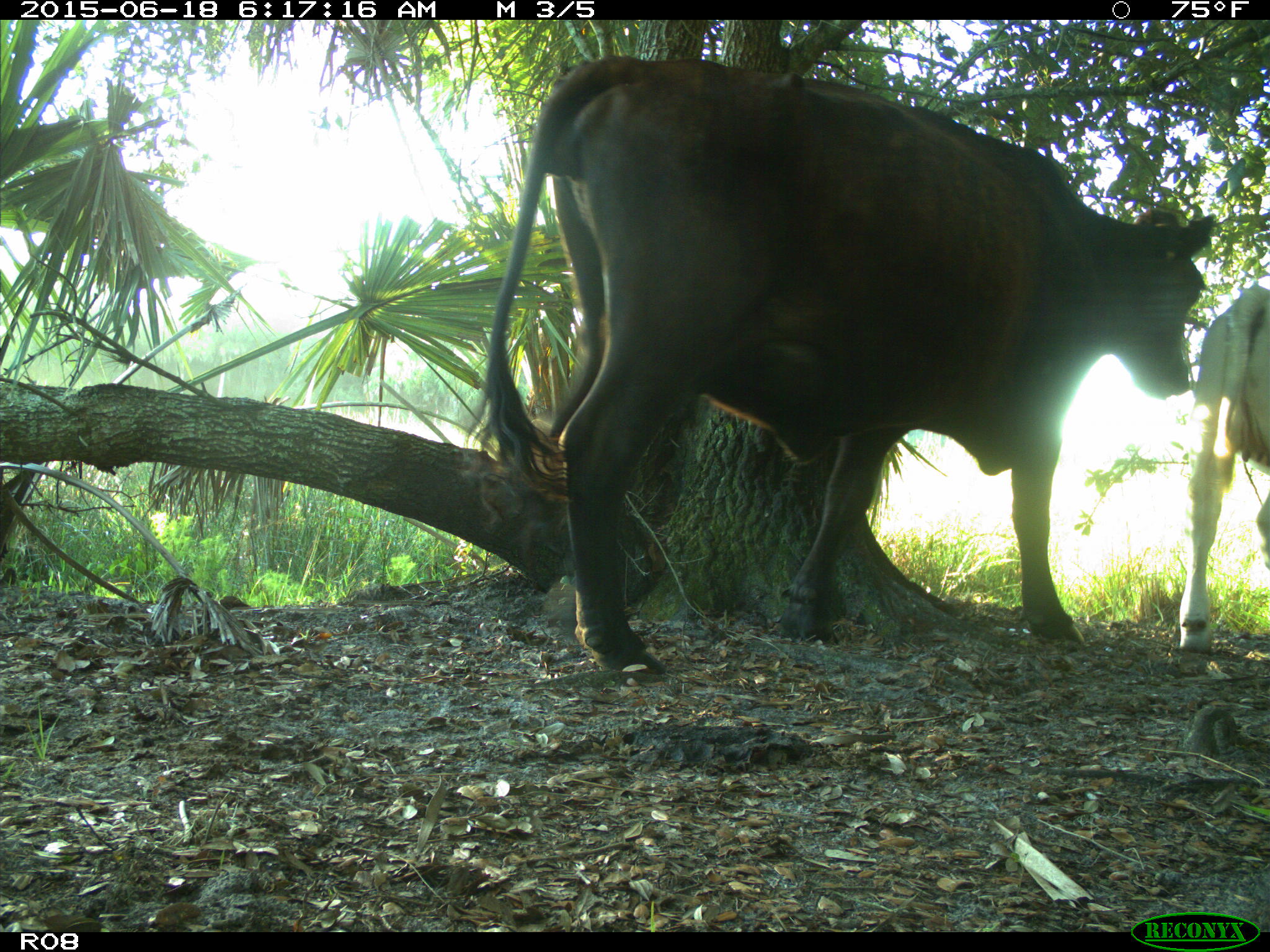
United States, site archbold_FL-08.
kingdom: Animalia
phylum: Chordata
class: Mammalia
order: Artiodactyla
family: Bovidae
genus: Bos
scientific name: Bos taurus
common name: domestic cow